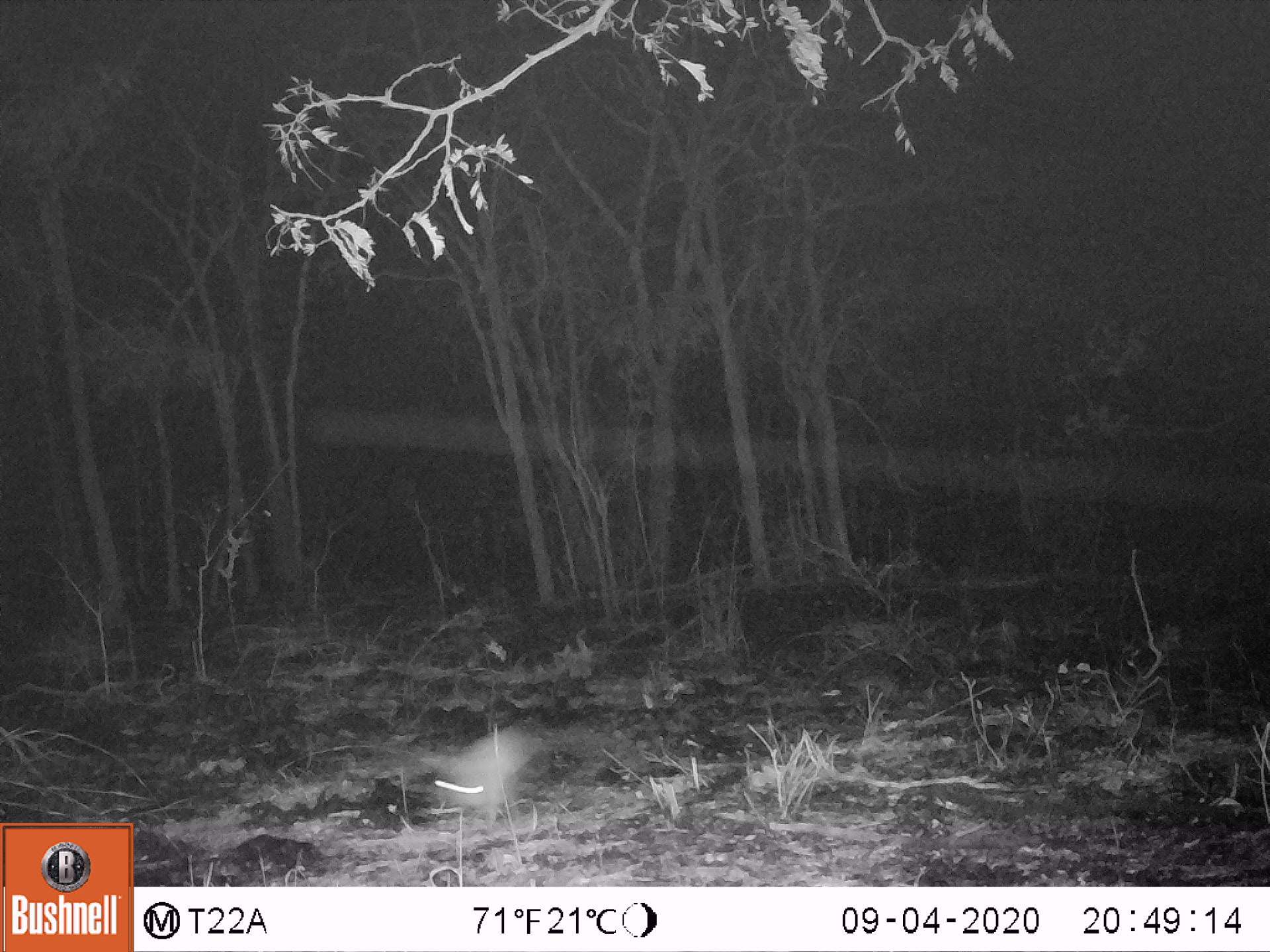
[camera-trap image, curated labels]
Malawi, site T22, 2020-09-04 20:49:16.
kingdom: Animalia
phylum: Chordata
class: Mammalia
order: Lagomorpha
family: Leporidae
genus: Lepus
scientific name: Lepus saxatilis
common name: scrub hare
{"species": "scrub hare (Lepus saxatilis)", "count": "1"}